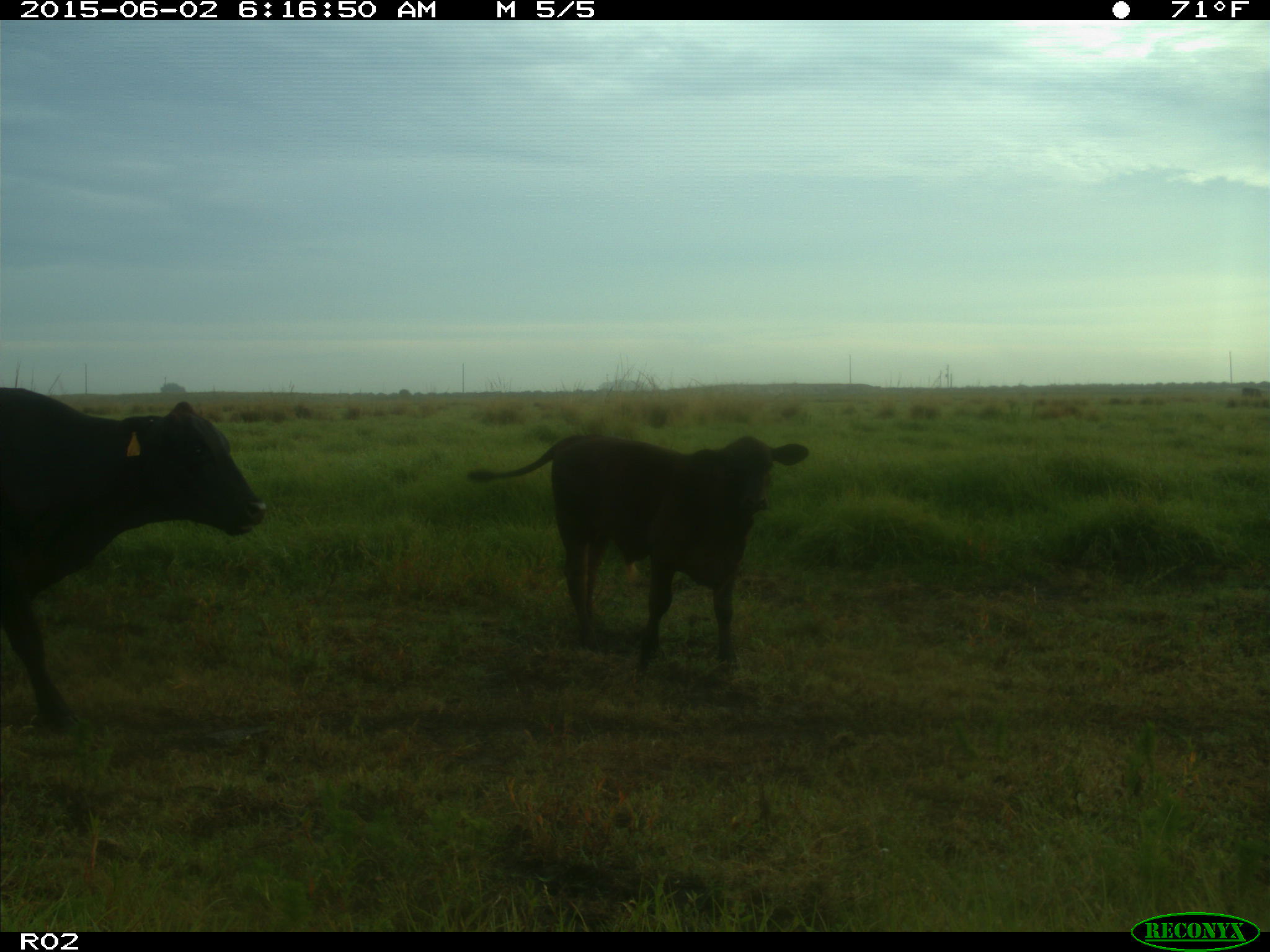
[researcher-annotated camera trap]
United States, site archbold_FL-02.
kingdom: Animalia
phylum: Chordata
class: Mammalia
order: Artiodactyla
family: Bovidae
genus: Bos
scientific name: Bos taurus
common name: domestic cow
Bos taurus (domestic cow).